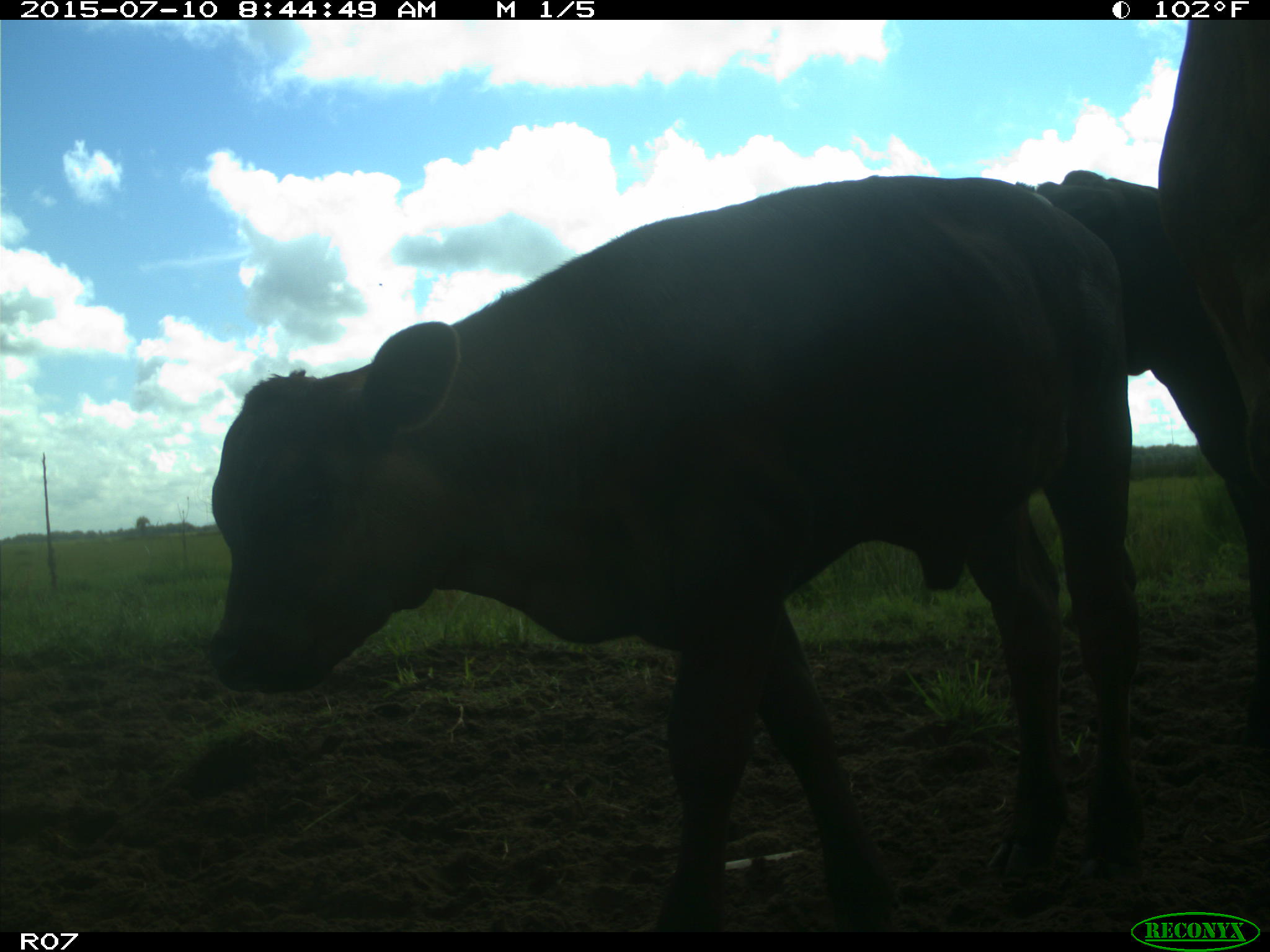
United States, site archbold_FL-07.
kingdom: Animalia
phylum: Chordata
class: Mammalia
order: Artiodactyla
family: Bovidae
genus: Bos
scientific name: Bos taurus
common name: domestic cow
Bos taurus (domestic cow).